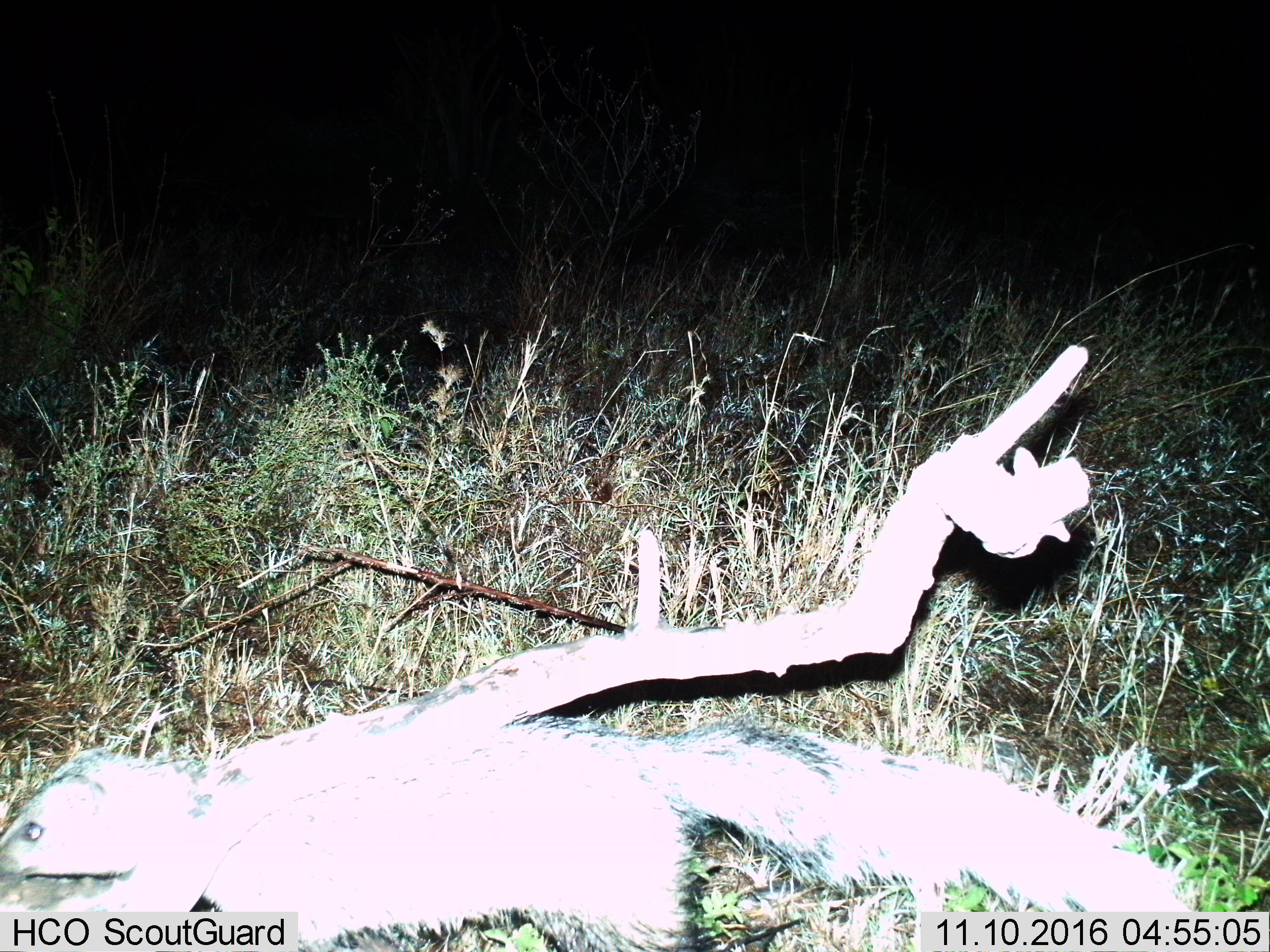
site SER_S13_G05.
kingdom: Animalia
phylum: Chordata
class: Mammalia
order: Carnivora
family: Herpestidae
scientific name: Herpestidae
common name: mongoose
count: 1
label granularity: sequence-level